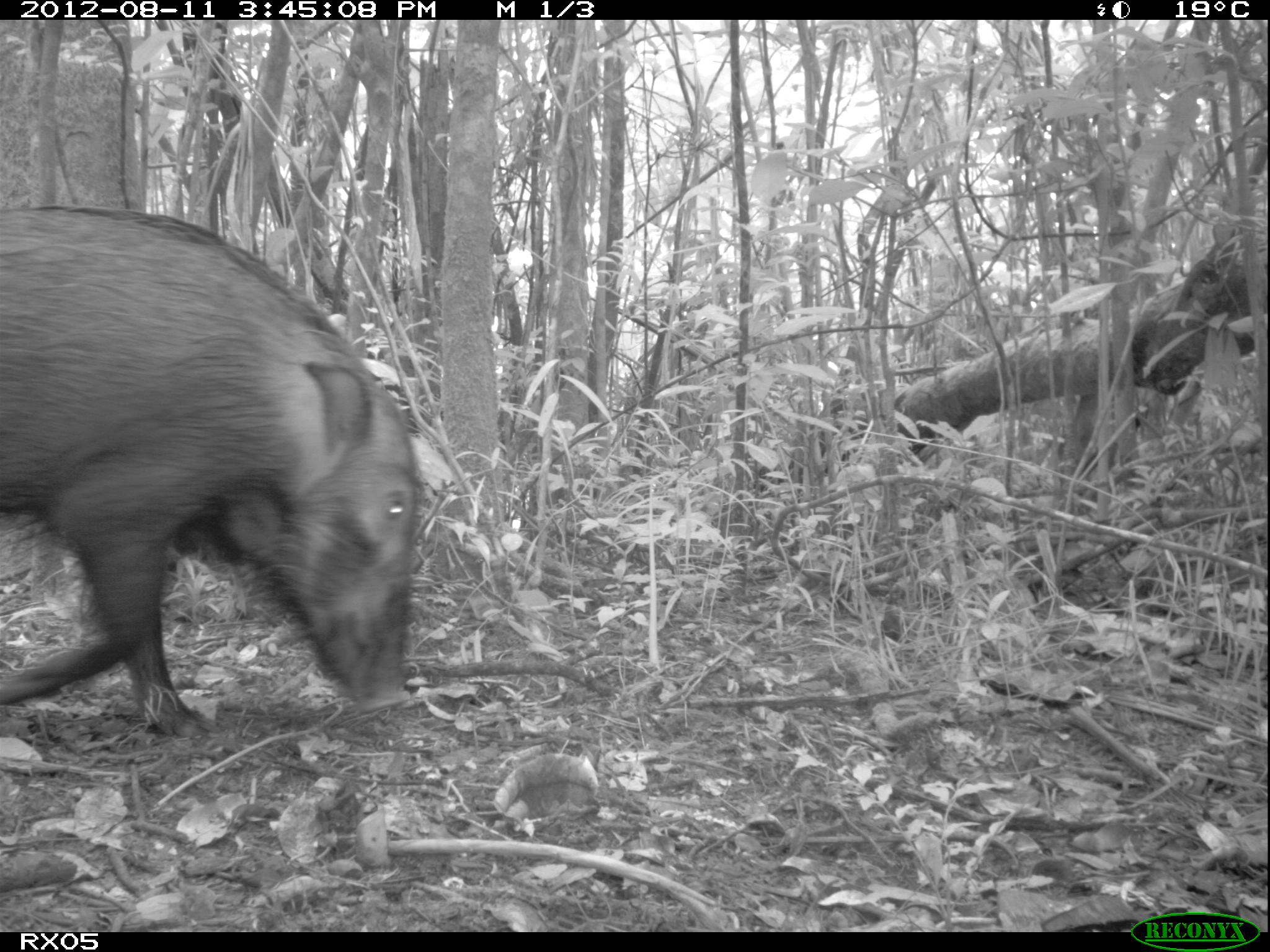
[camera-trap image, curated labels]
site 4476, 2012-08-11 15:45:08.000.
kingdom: Animalia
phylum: Chordata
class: Mammalia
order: Artiodactyla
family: Suidae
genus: Potamochoerus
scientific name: Potamochoerus larvatus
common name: bushpig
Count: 1.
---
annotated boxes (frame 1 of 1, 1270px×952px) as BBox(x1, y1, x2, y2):
potamochoerus larvatus: BBox(0, 198, 422, 739)